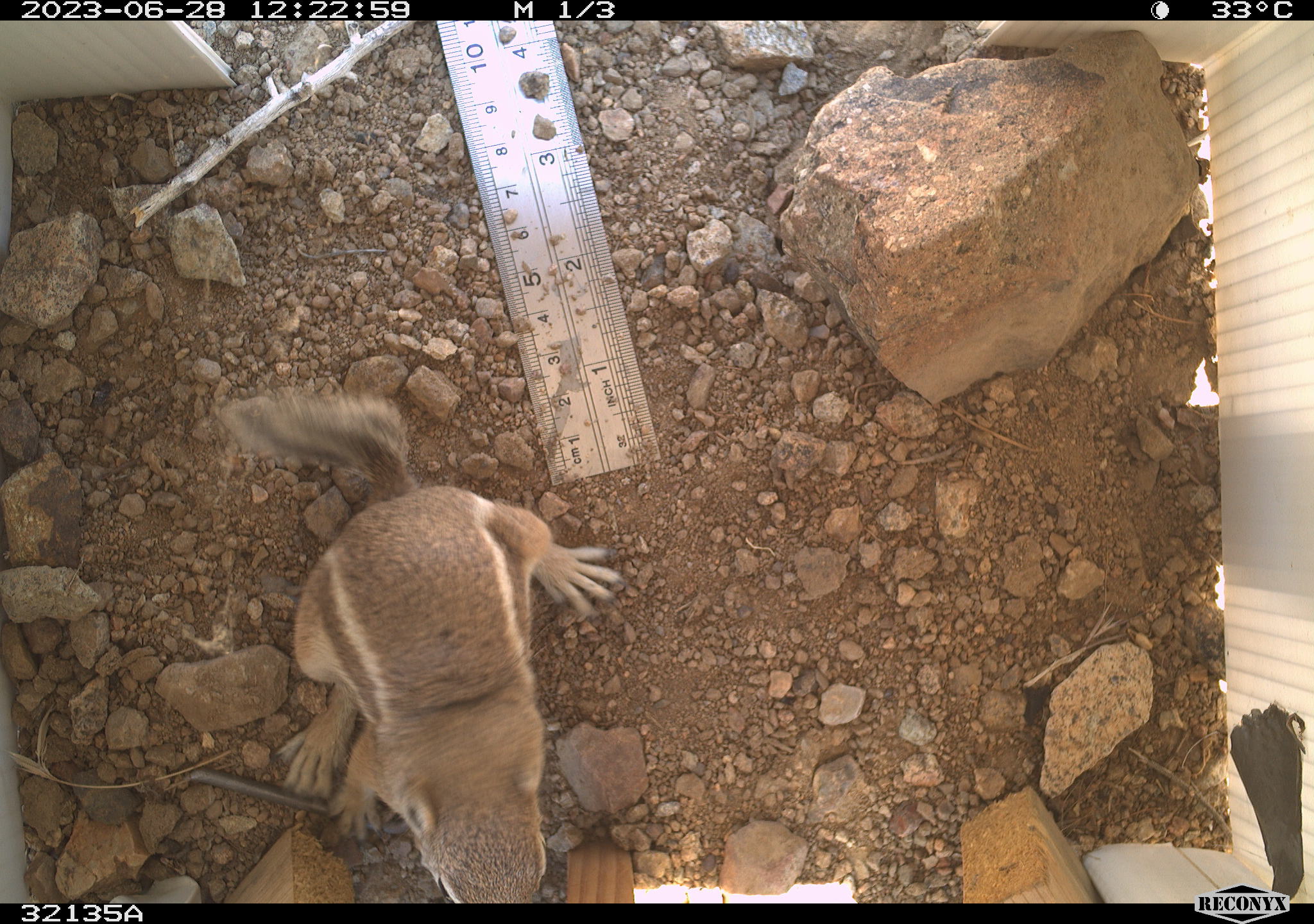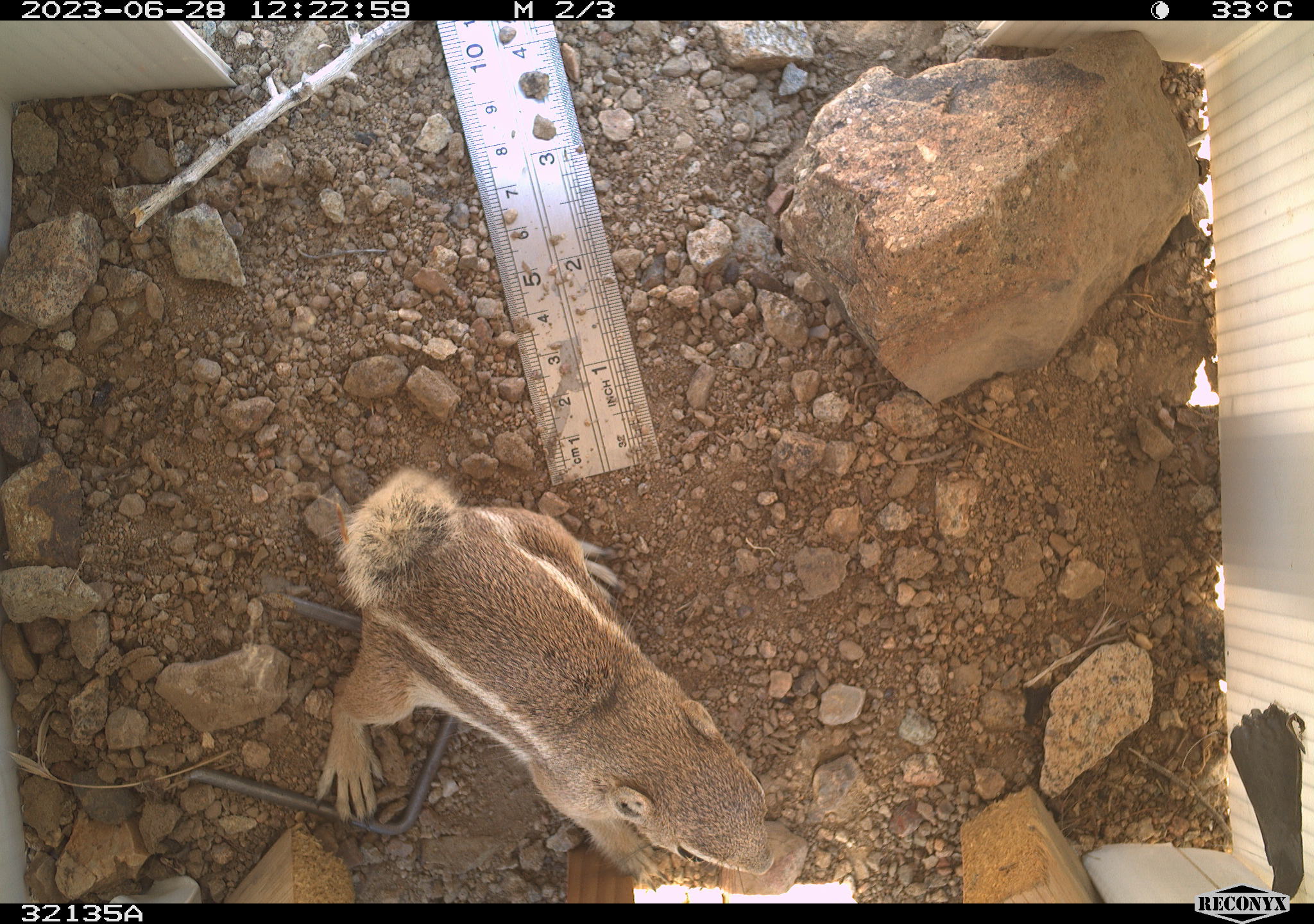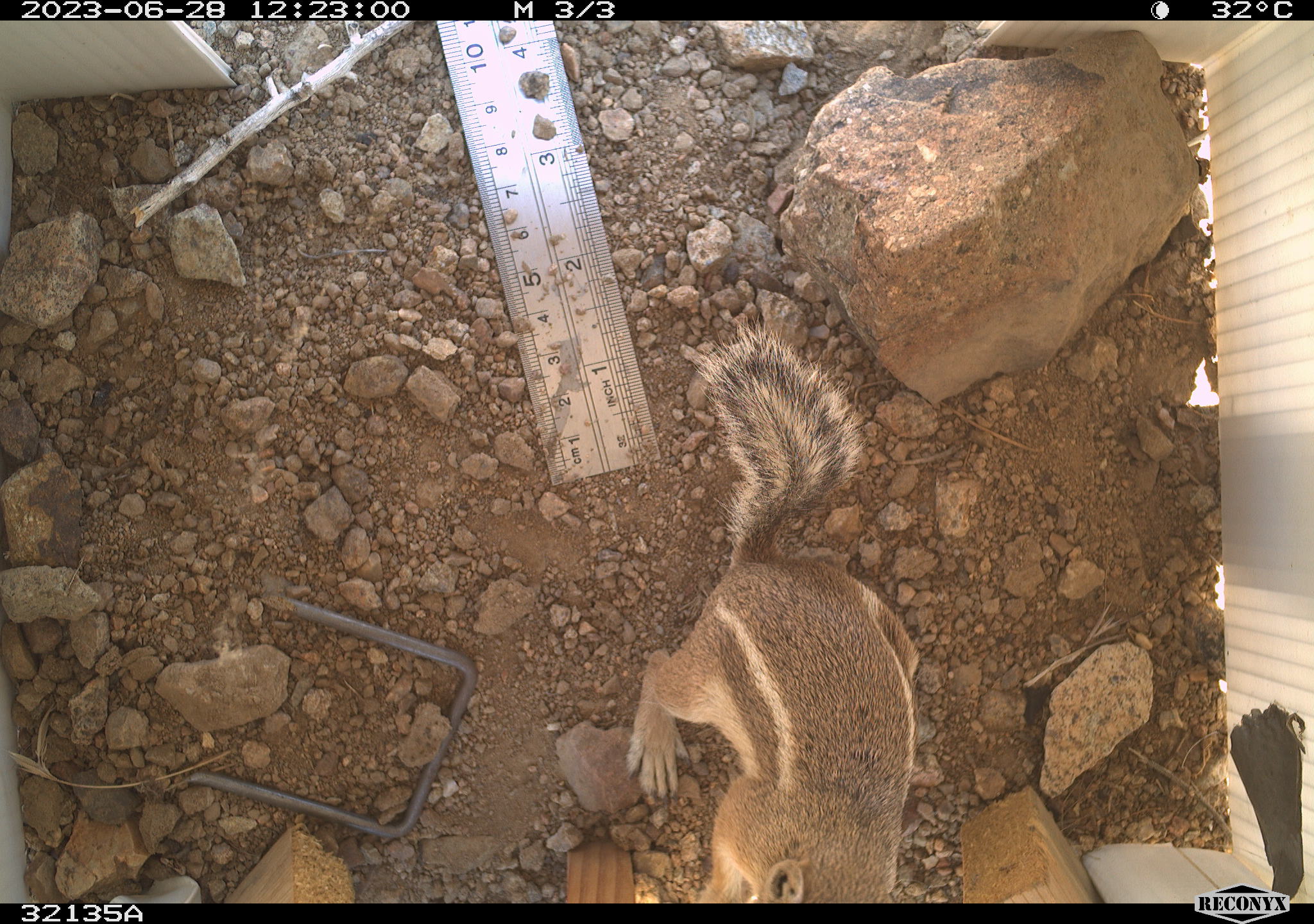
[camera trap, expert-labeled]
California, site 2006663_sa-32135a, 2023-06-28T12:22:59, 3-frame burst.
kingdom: Animalia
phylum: Chordata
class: Mammalia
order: Rodentia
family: Sciuridae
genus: Ammospermophilus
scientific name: Ammospermophilus leucurus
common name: white-tailed antelope squirrel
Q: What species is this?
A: White-tailed antelope squirrel (Ammospermophilus leucurus).